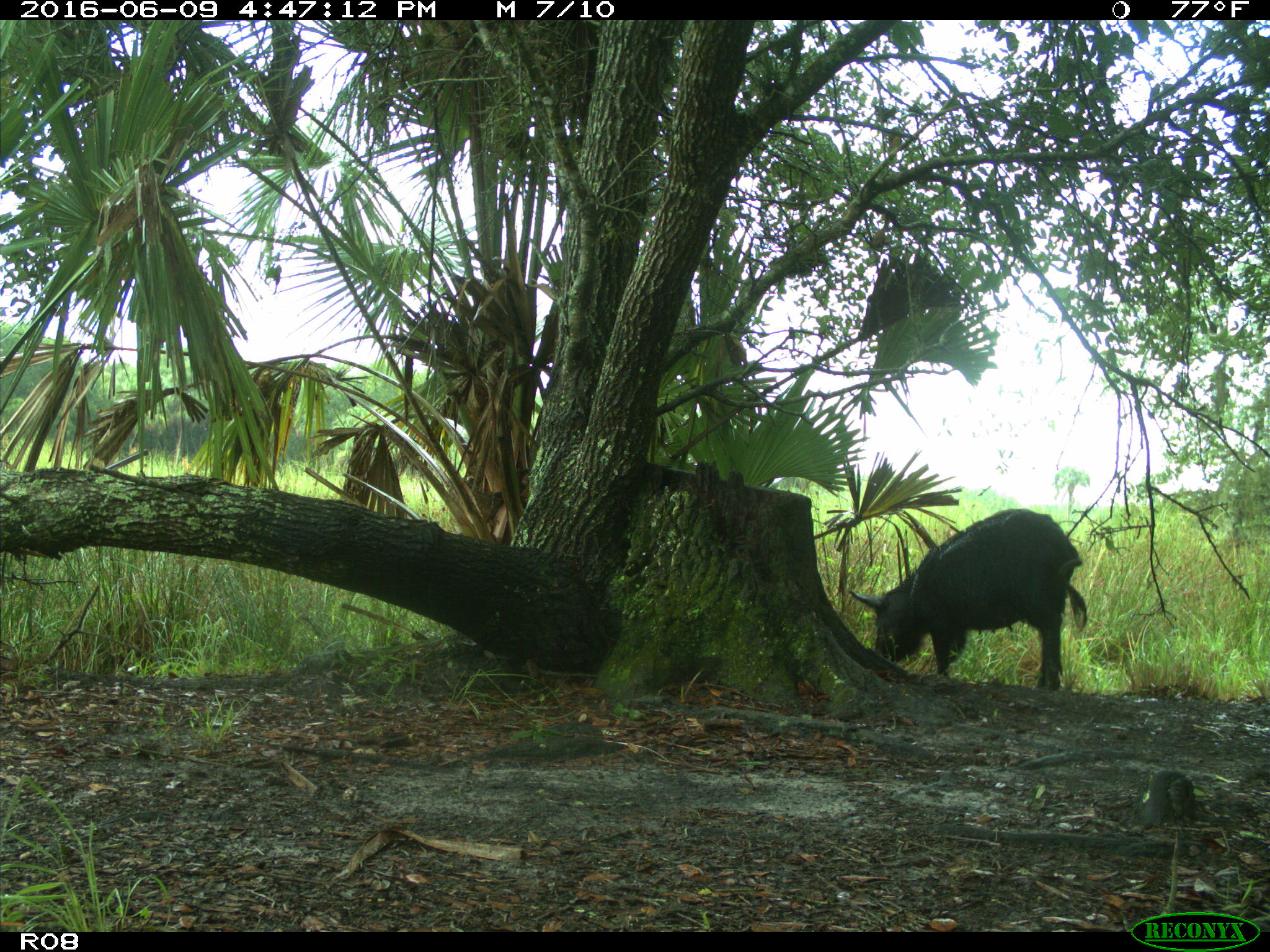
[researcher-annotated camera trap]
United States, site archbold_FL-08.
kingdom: Animalia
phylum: Chordata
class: Mammalia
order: Artiodactyla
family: Suidae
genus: Sus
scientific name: Sus scrofa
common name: wild boar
Sus scrofa (wild boar).